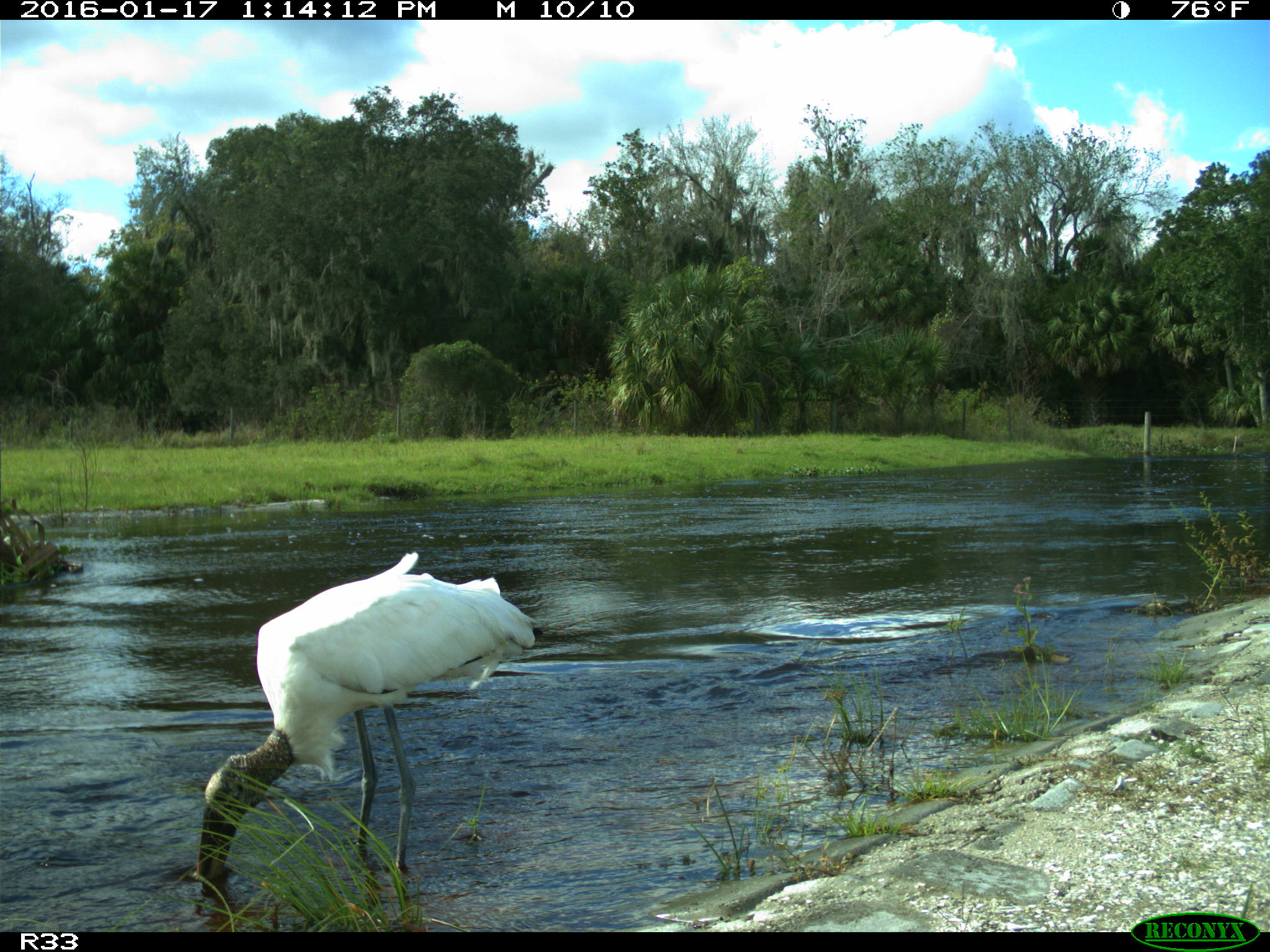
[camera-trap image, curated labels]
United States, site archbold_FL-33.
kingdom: Animalia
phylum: Chordata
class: Aves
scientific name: Aves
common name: birds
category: unidentified bird